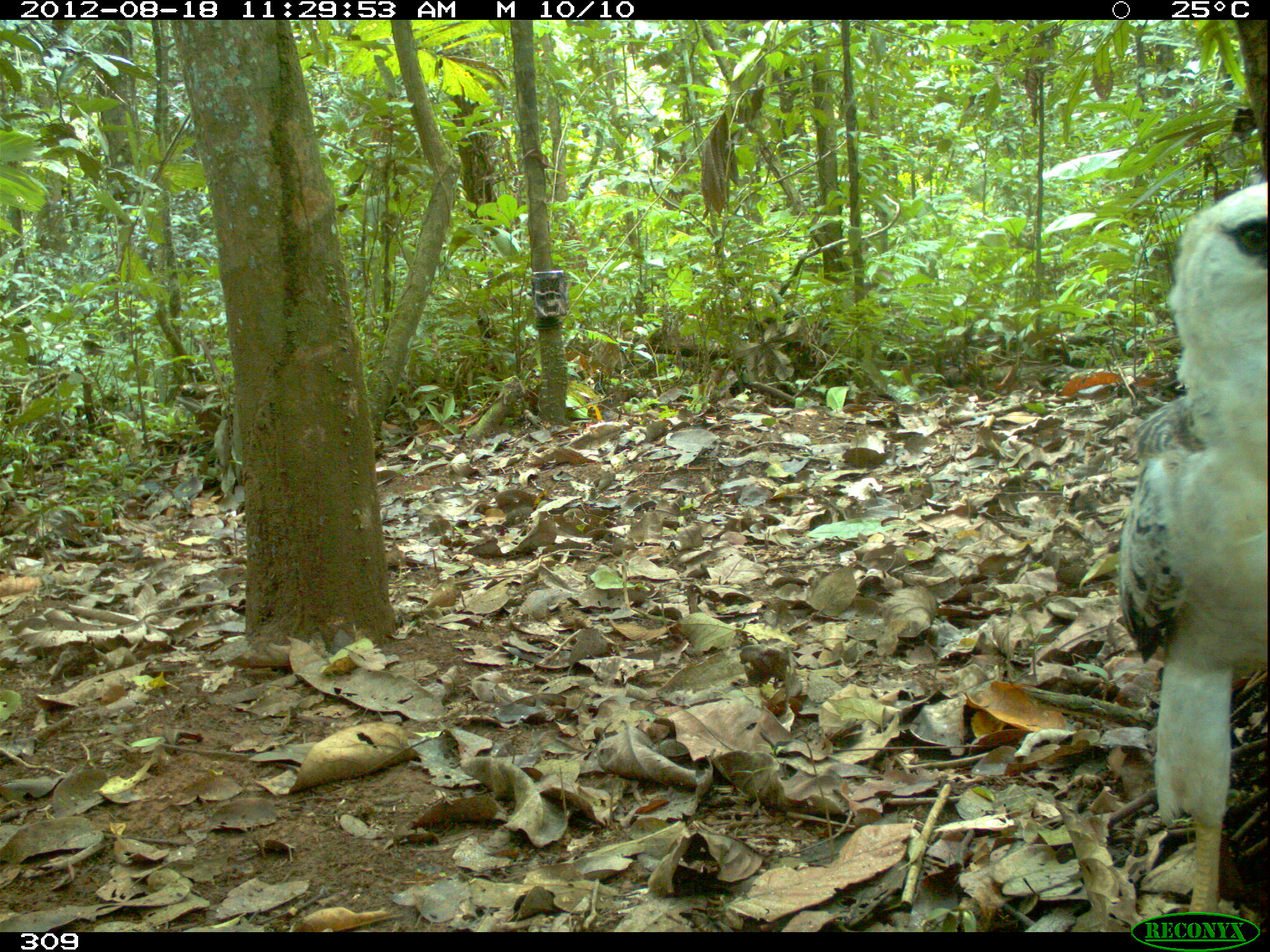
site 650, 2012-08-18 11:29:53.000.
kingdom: Animalia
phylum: Chordata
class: Aves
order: Accipitriformes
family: Accipitridae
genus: Morphnus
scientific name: Morphnus guianensis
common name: crested eagle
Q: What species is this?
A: Morphnus guianensis (crested eagle).